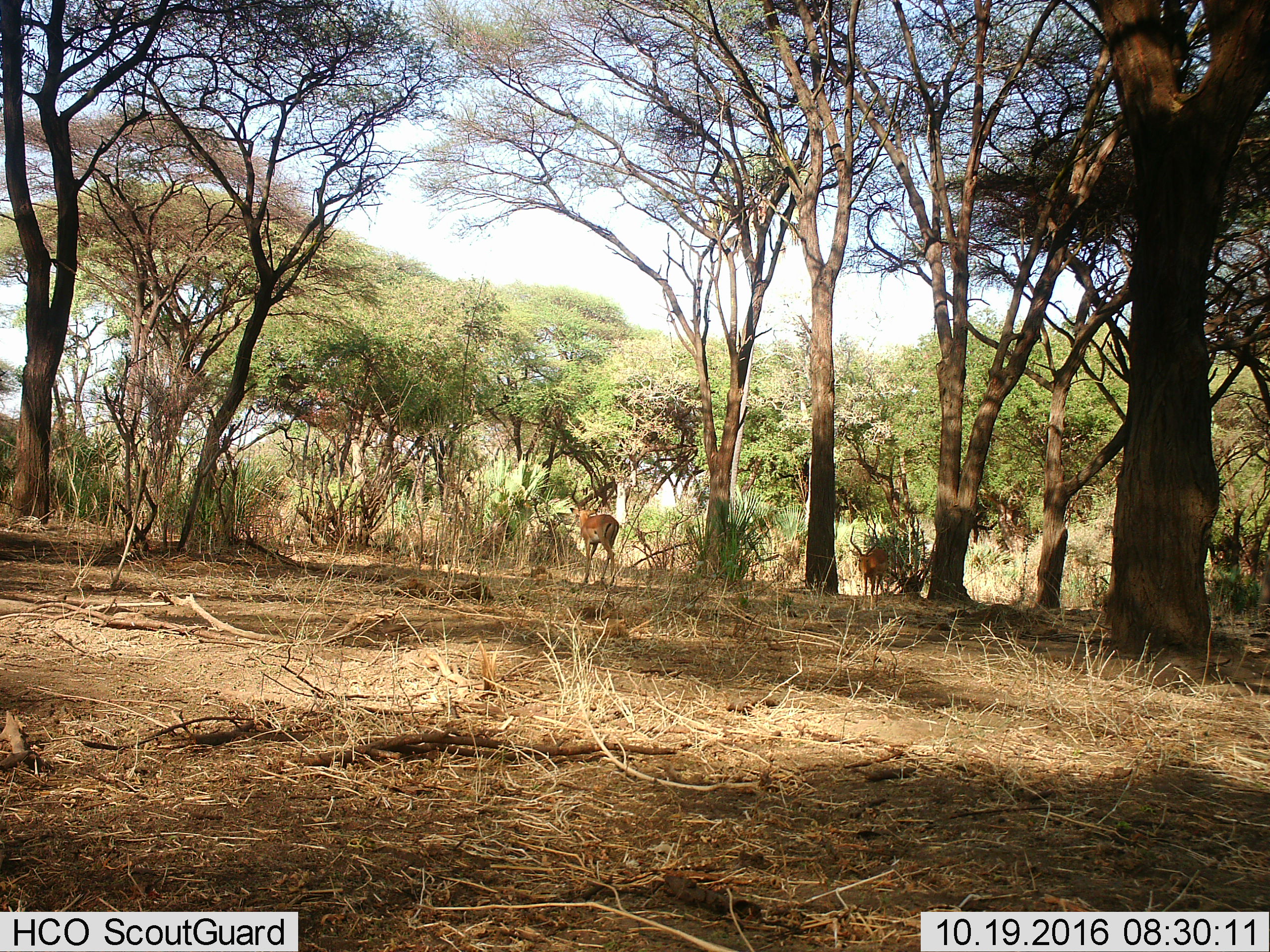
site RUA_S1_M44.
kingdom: Animalia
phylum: Chordata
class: Mammalia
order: Artiodactyla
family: Bovidae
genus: Aepyceros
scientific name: Aepyceros melampus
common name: impala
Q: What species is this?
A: Impala (Aepyceros melampus).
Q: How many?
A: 2.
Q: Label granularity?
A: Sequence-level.